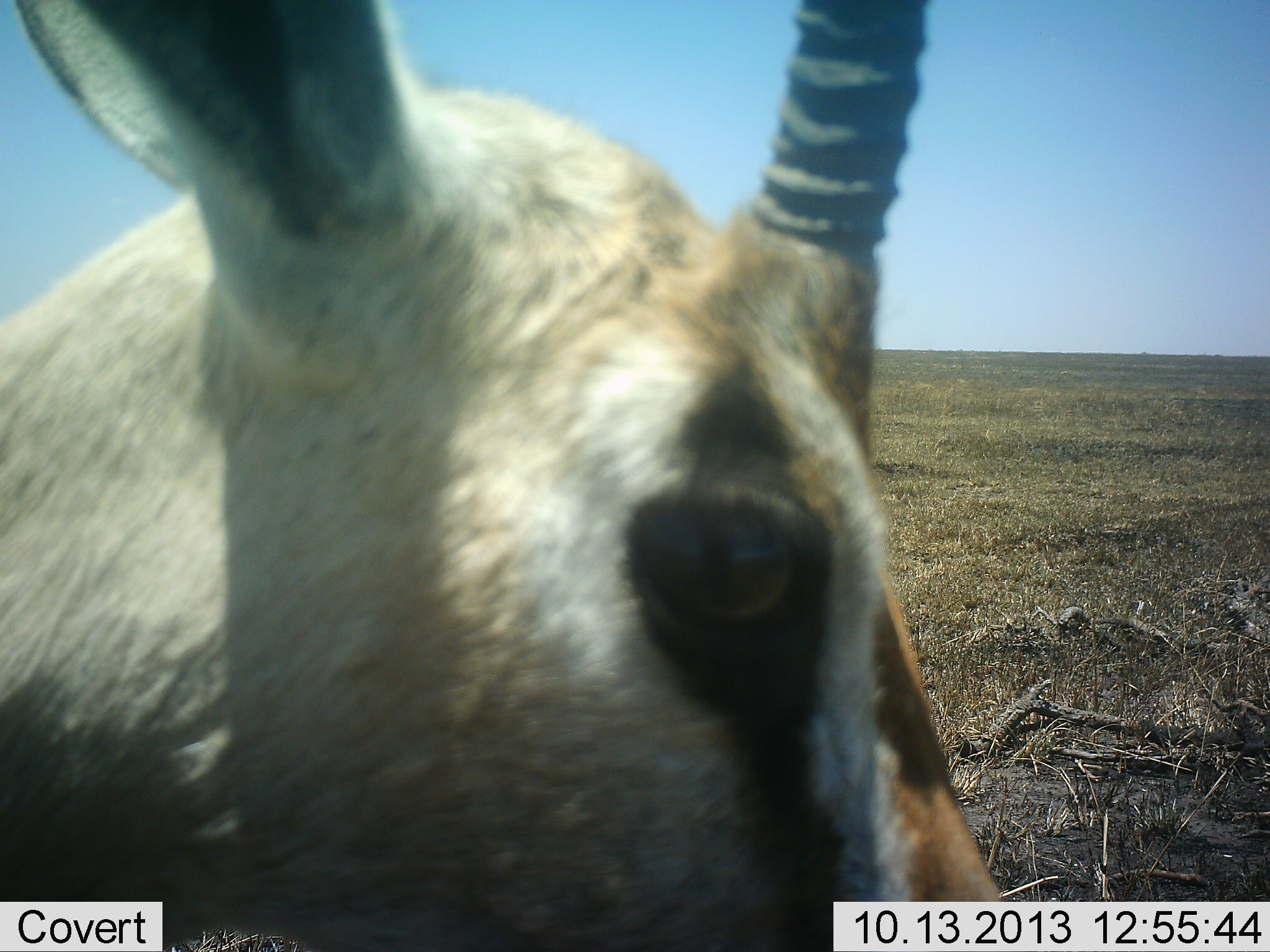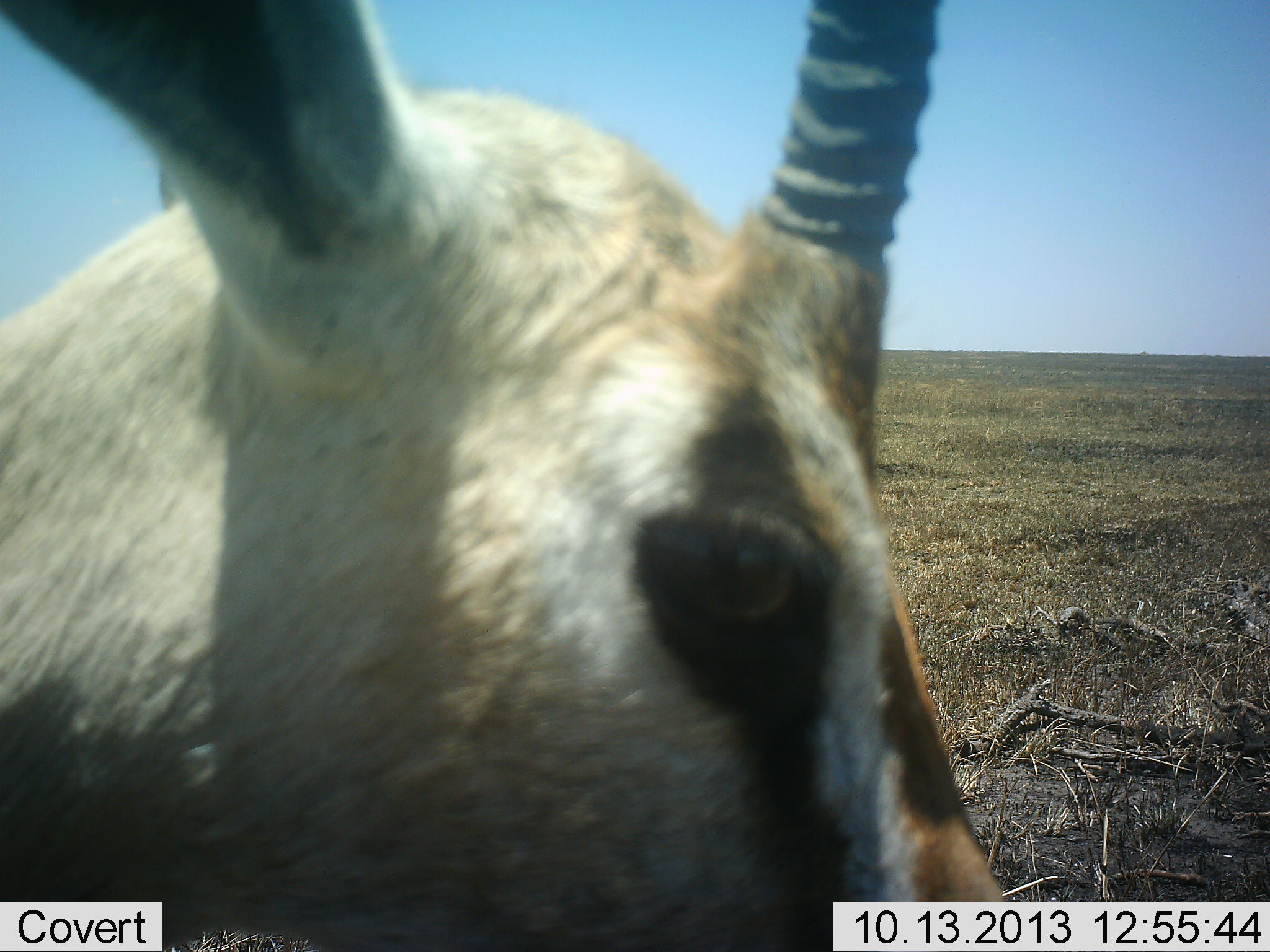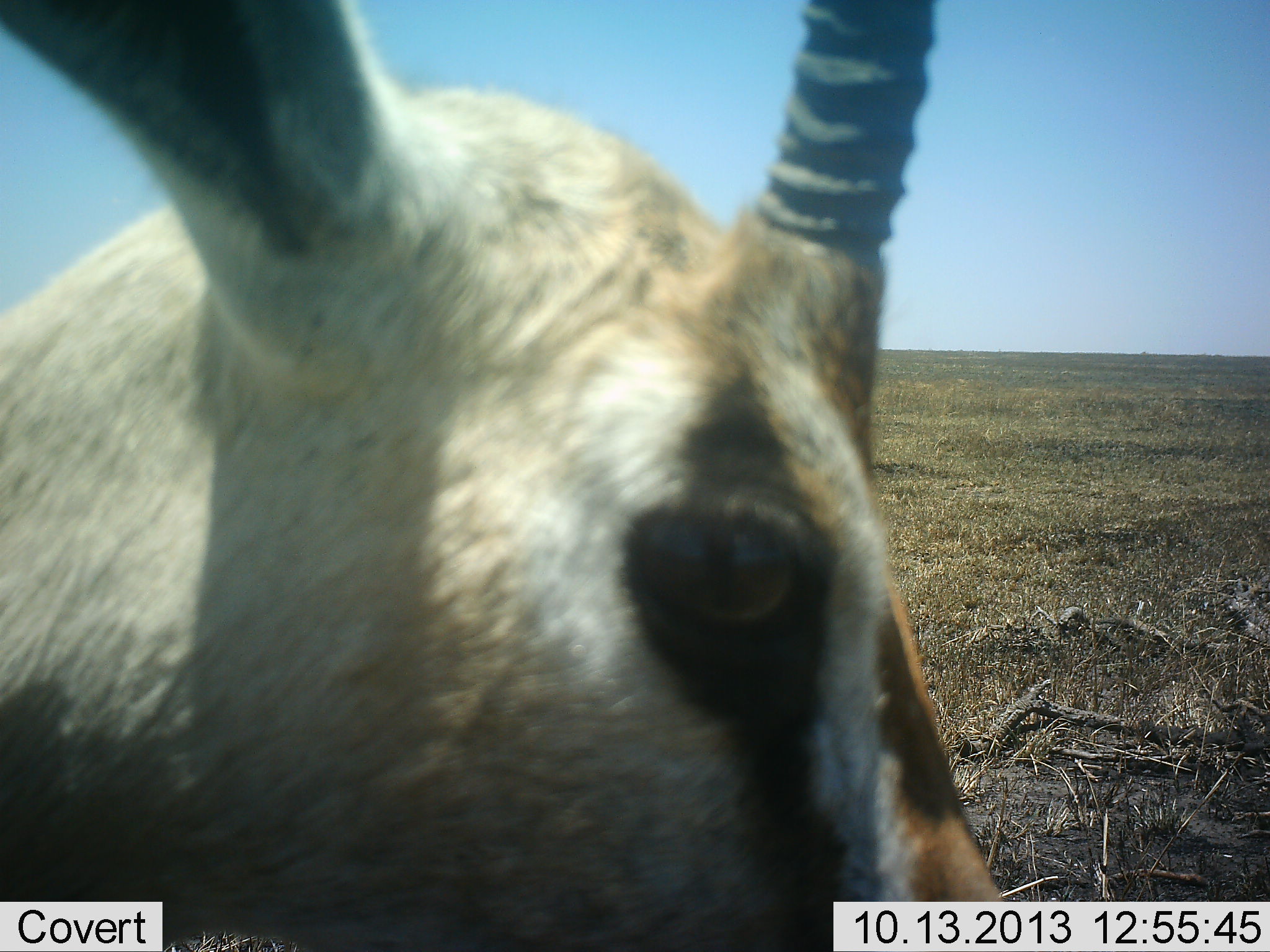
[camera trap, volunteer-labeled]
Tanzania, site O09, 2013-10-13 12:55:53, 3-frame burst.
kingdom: Animalia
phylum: Chordata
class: Mammalia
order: Artiodactyla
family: Bovidae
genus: Eudorcas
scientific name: Eudorcas thomsonii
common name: thomson's gazelle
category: gazellethomsons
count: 1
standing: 79%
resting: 7%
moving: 0%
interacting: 0%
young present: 0%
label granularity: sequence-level